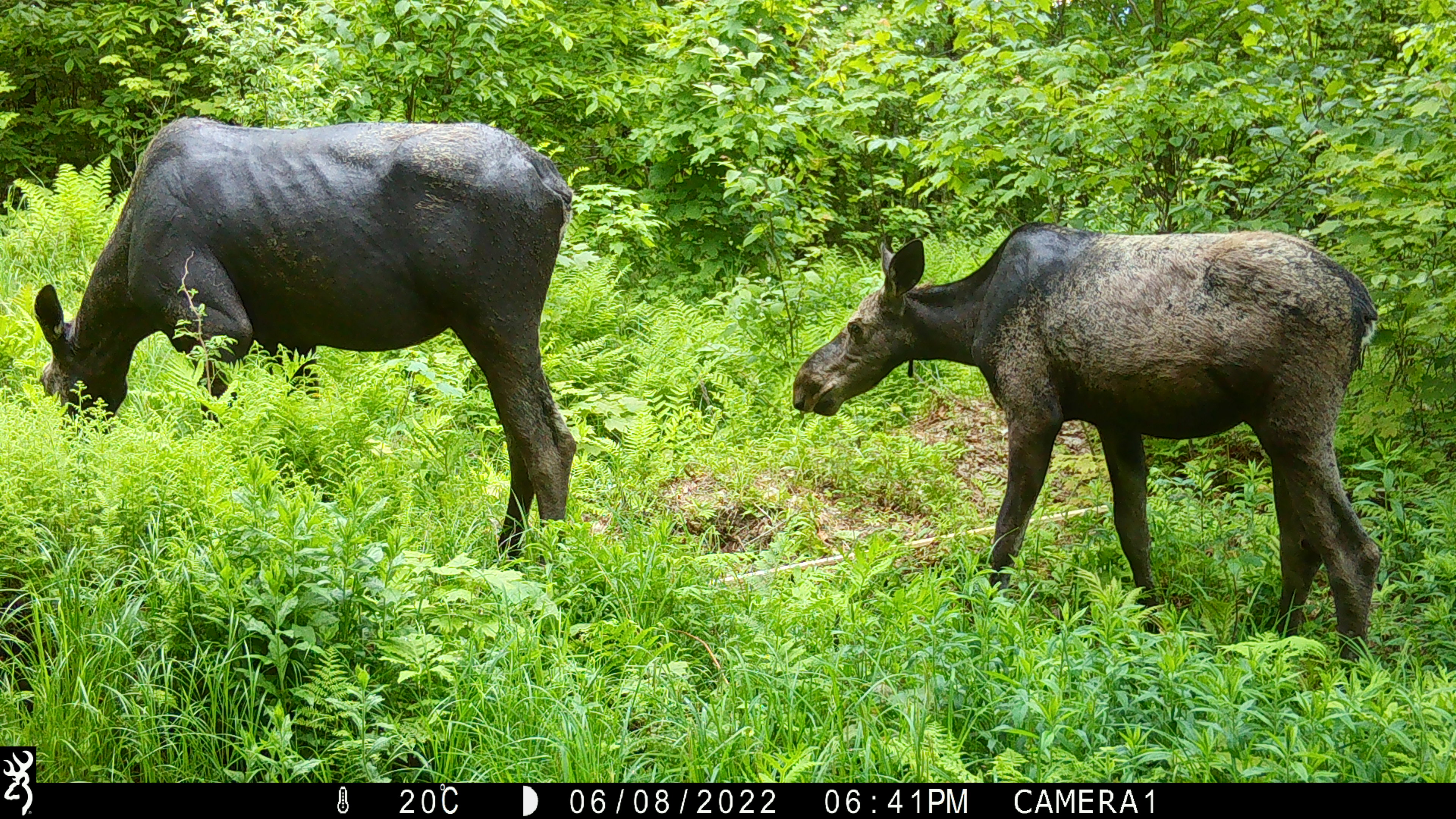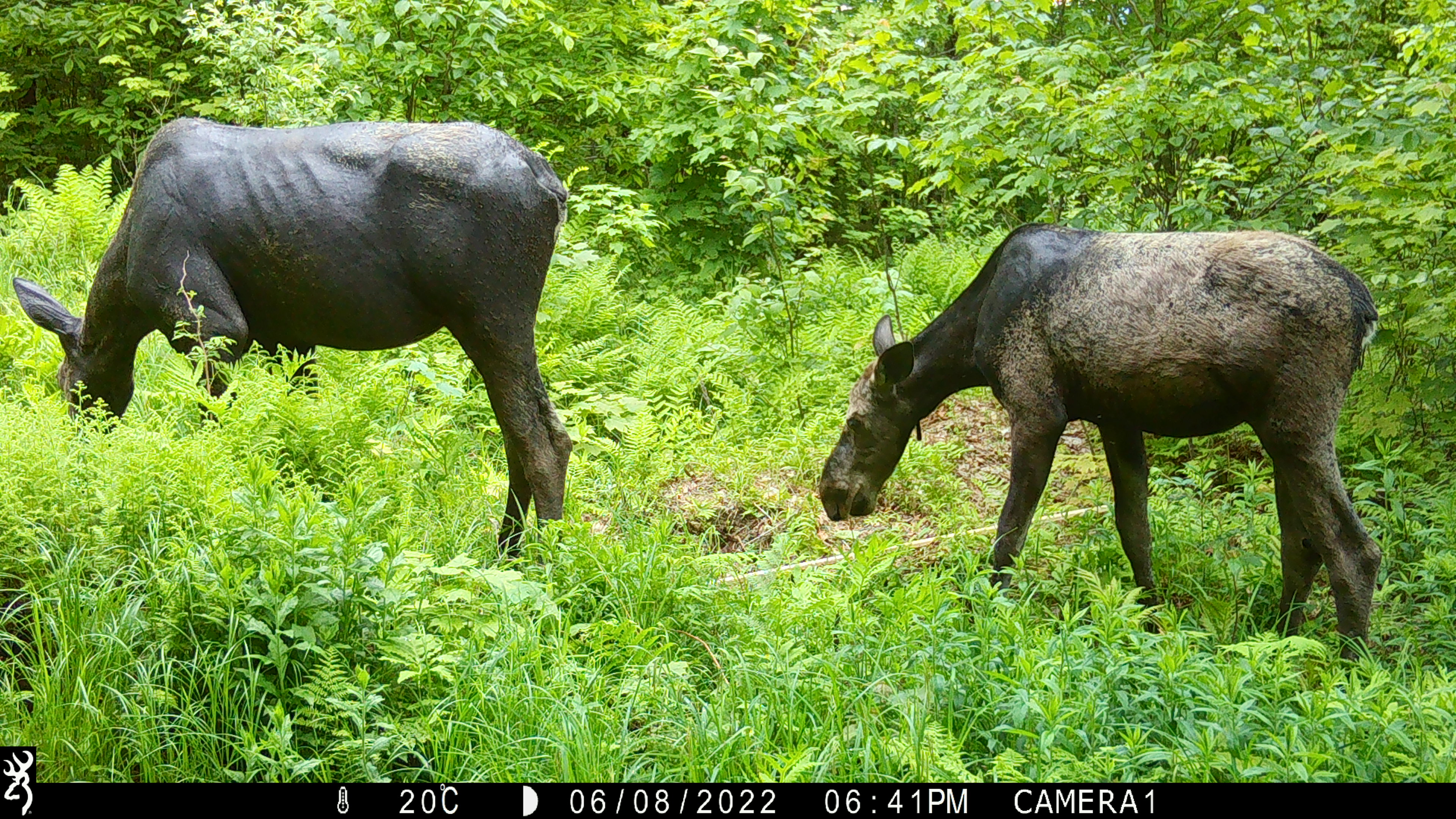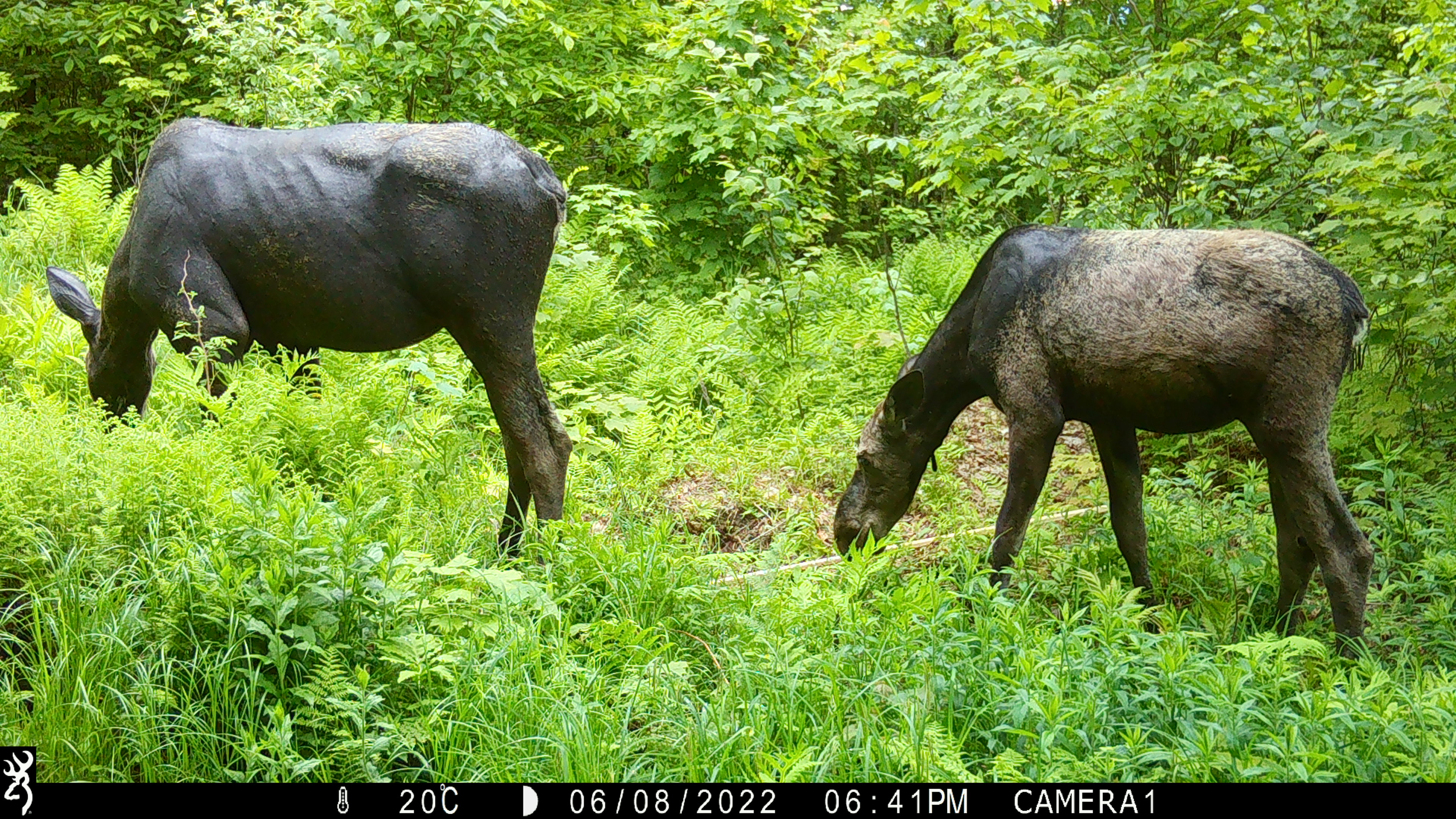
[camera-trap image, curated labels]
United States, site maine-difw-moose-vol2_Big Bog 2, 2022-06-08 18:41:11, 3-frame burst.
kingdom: Animalia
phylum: Chordata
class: Mammalia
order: Artiodactyla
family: Cervidae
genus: Alces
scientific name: Alces alces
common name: moose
Moose (Alces alces).